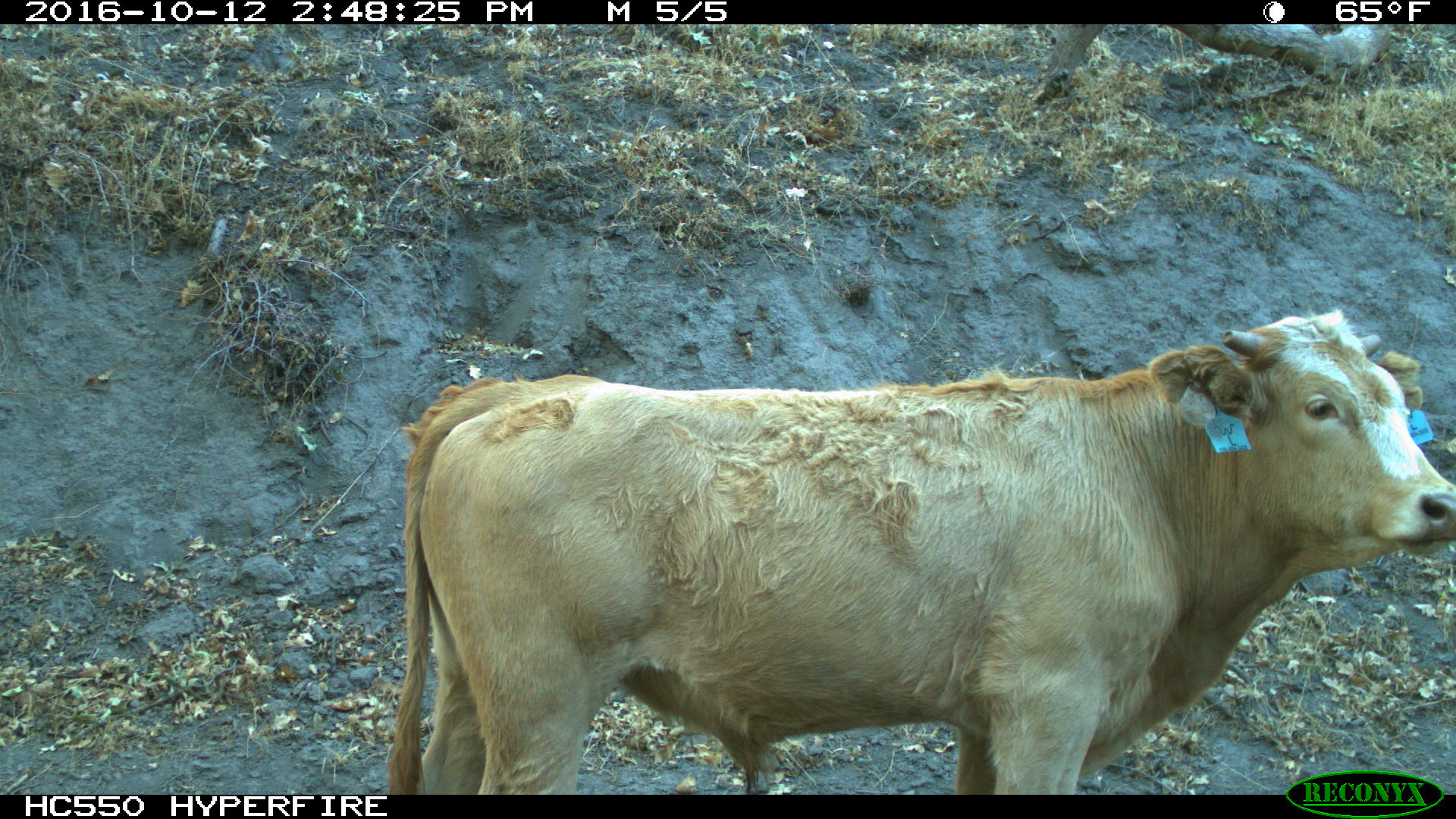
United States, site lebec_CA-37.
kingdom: Animalia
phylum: Chordata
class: Mammalia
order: Artiodactyla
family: Bovidae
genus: Bos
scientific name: Bos taurus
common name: domestic cow